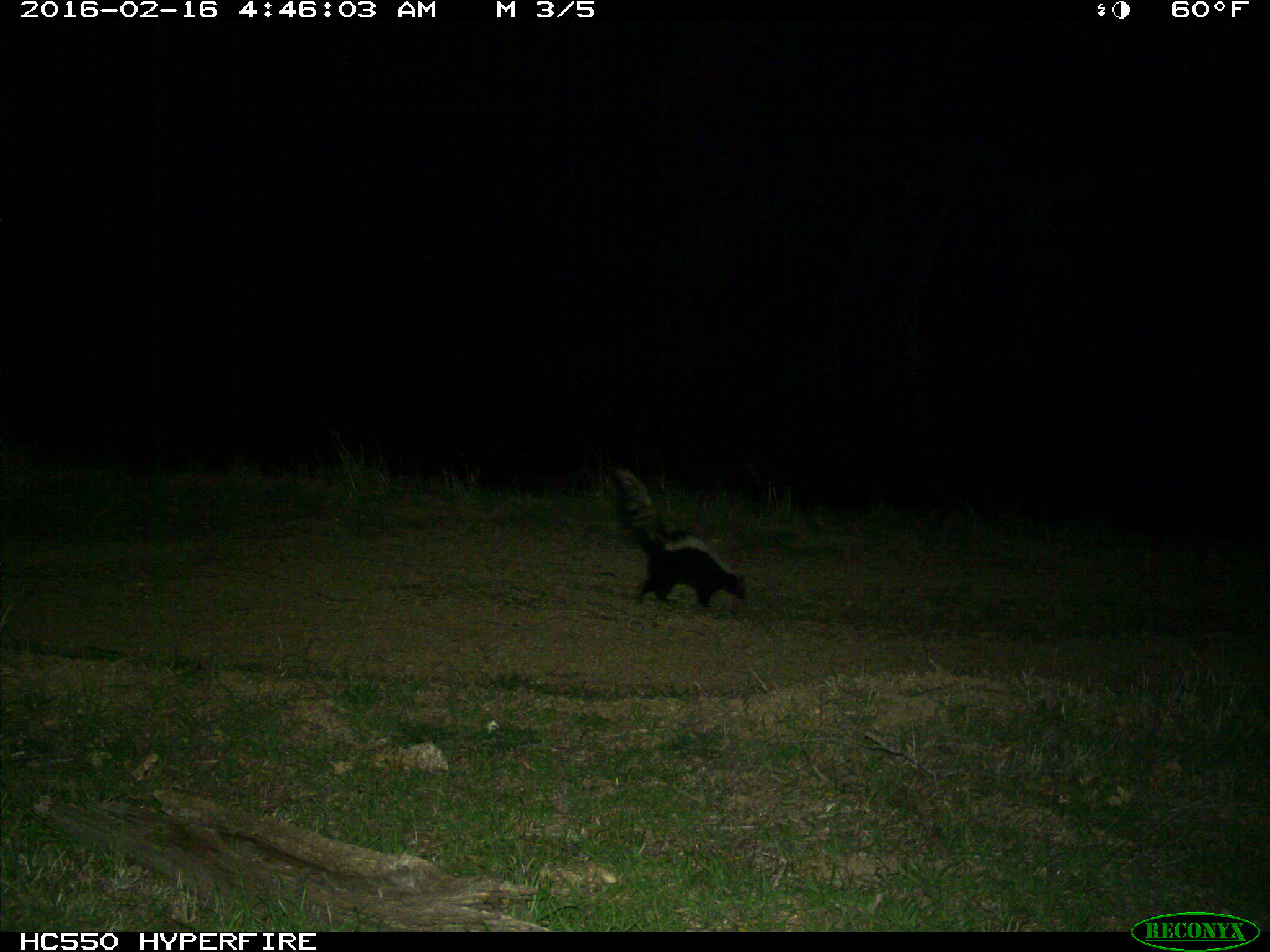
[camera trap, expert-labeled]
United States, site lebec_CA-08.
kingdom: Animalia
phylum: Chordata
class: Mammalia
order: Carnivora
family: Mephitidae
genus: Mephitis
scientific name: Mephitis mephitis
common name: striped skunk